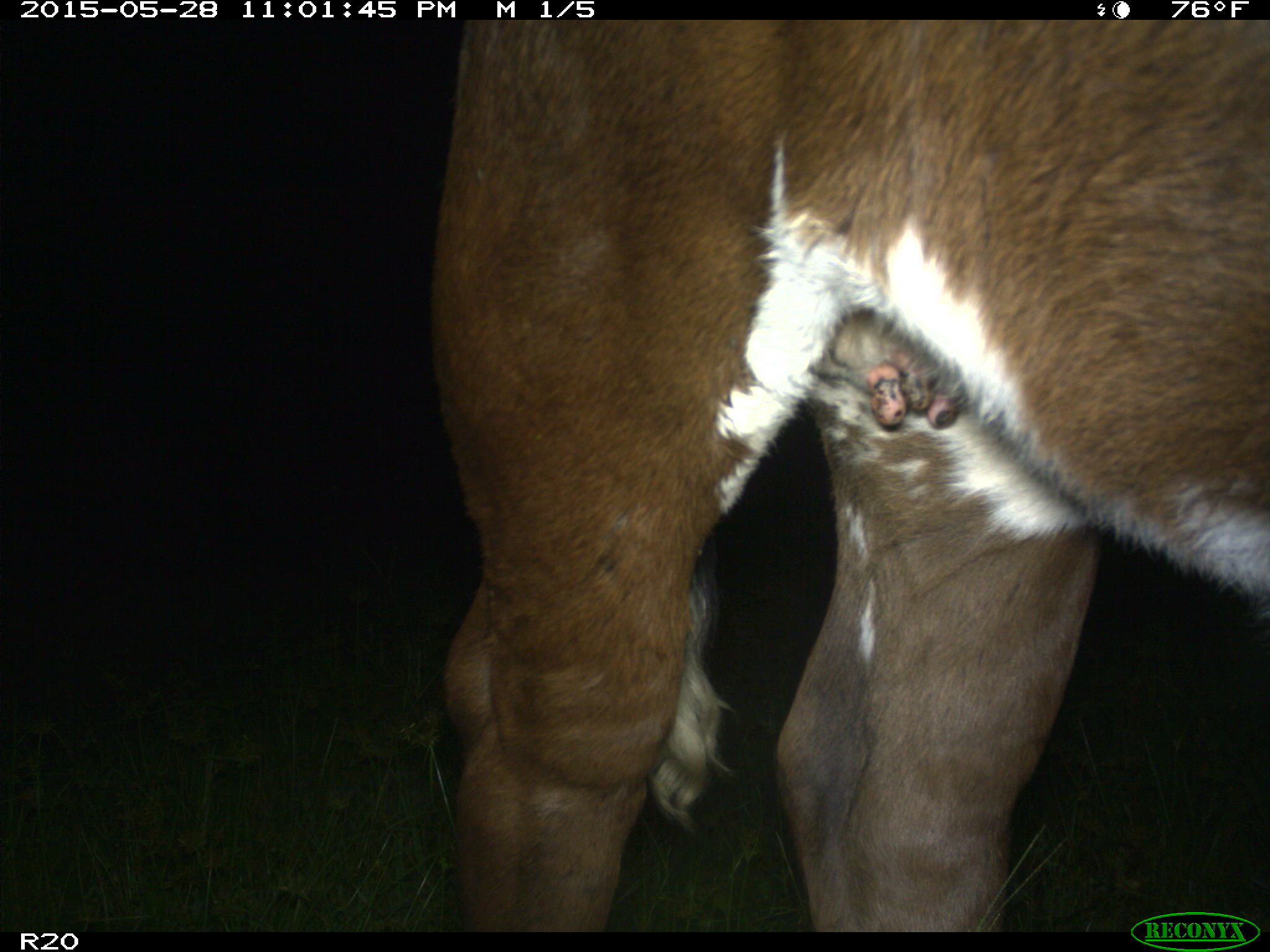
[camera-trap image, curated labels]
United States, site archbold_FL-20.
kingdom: Animalia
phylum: Chordata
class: Mammalia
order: Artiodactyla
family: Bovidae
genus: Bos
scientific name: Bos taurus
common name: domestic cow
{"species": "Bos taurus (domestic cow)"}